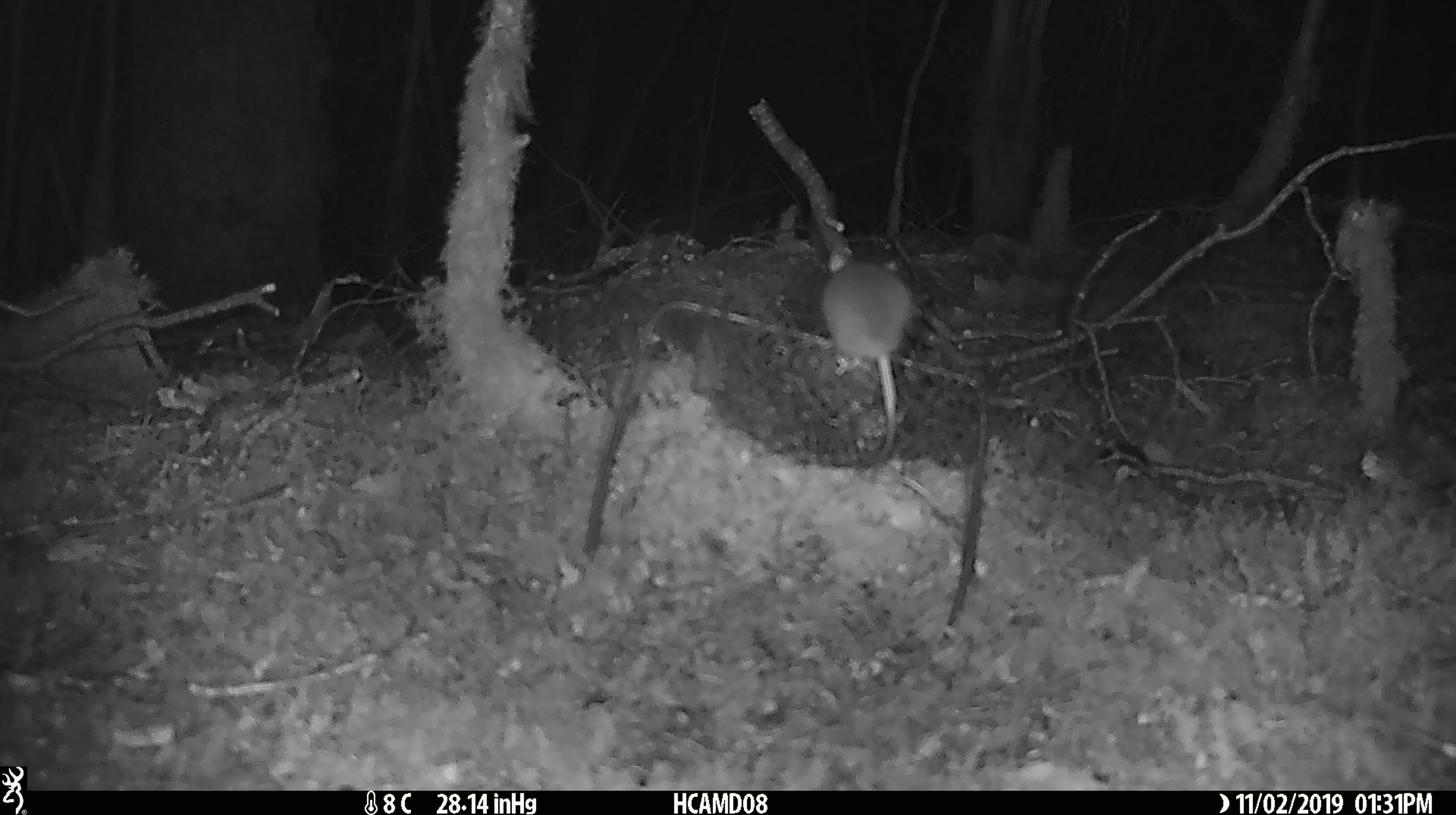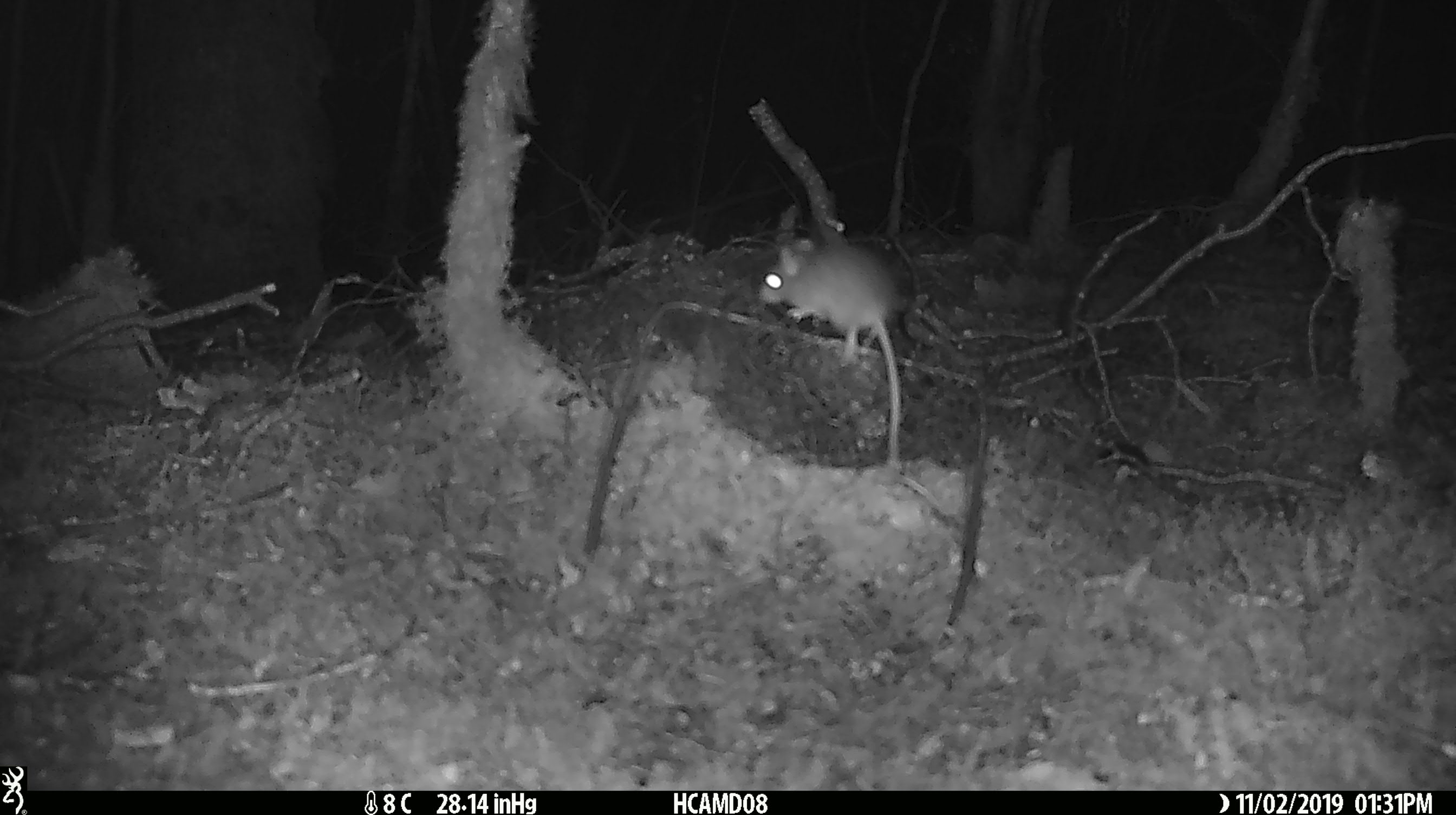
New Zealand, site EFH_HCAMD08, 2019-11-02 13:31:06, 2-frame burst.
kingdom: Animalia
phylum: Chordata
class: Mammalia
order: Rodentia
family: Muridae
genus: Mus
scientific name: Mus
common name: mouse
Mouse (Mus).